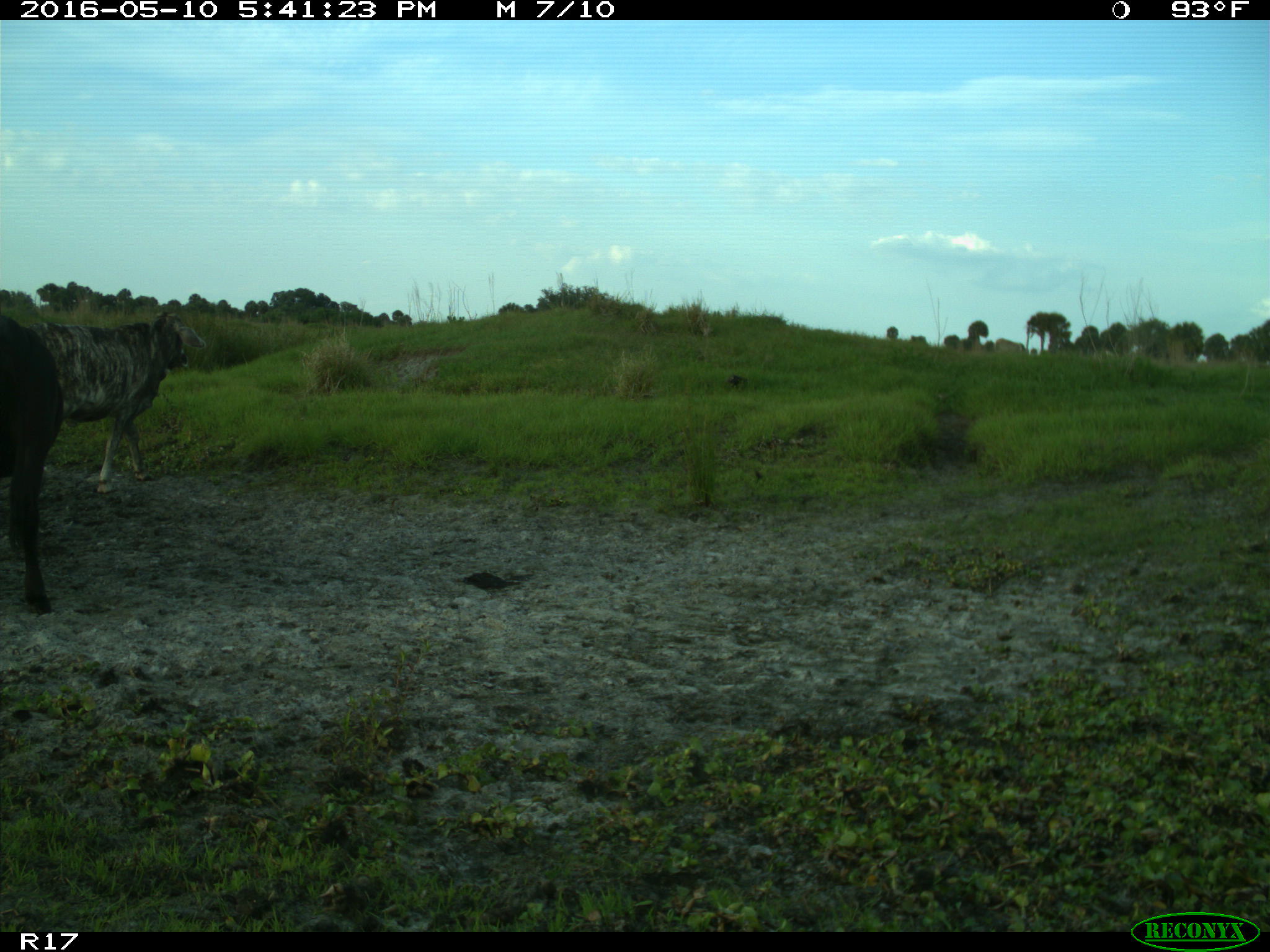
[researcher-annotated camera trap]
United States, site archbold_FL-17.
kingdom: Animalia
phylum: Chordata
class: Mammalia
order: Artiodactyla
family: Bovidae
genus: Bos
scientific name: Bos taurus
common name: domestic cow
Bos taurus (domestic cow).